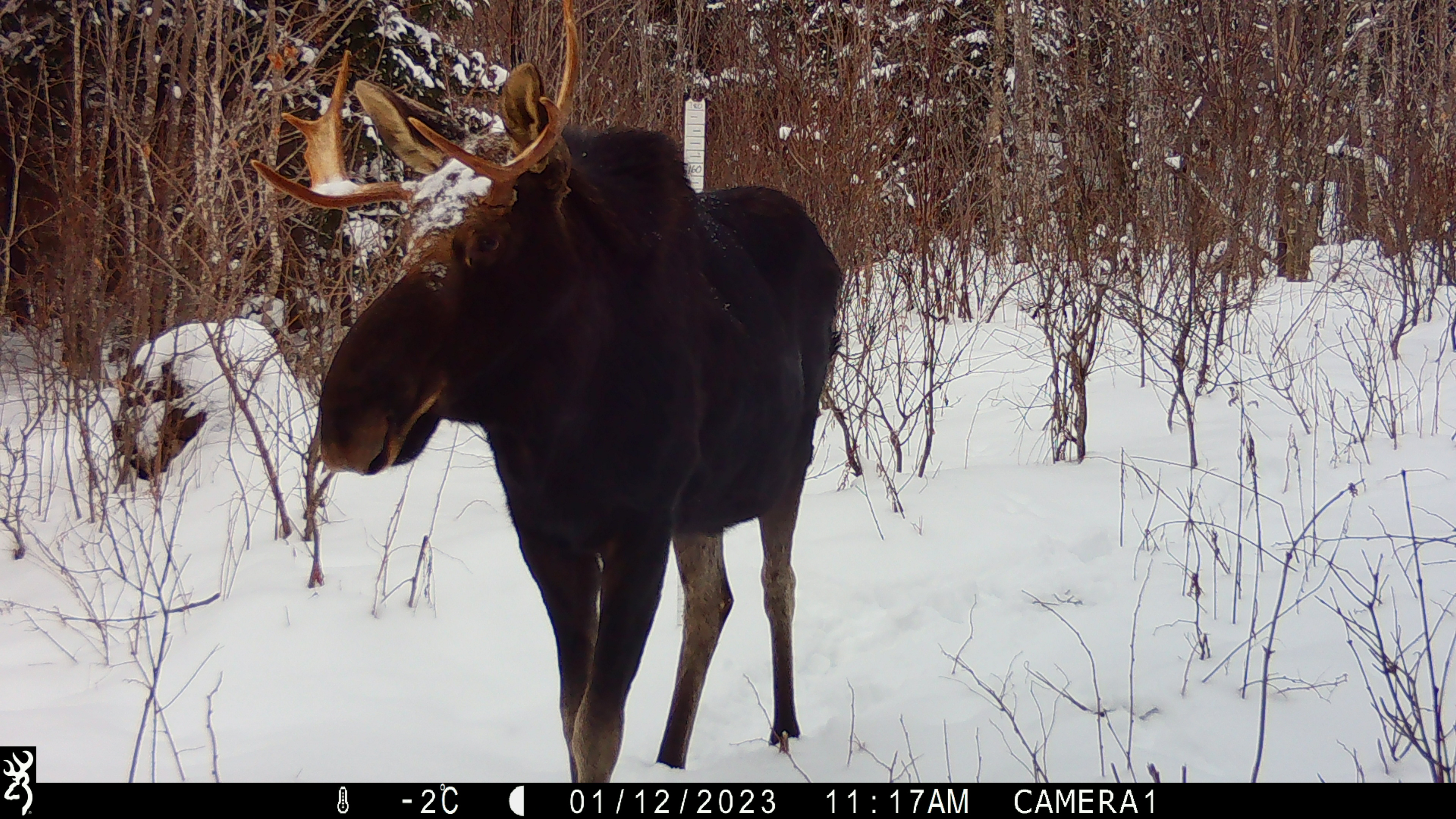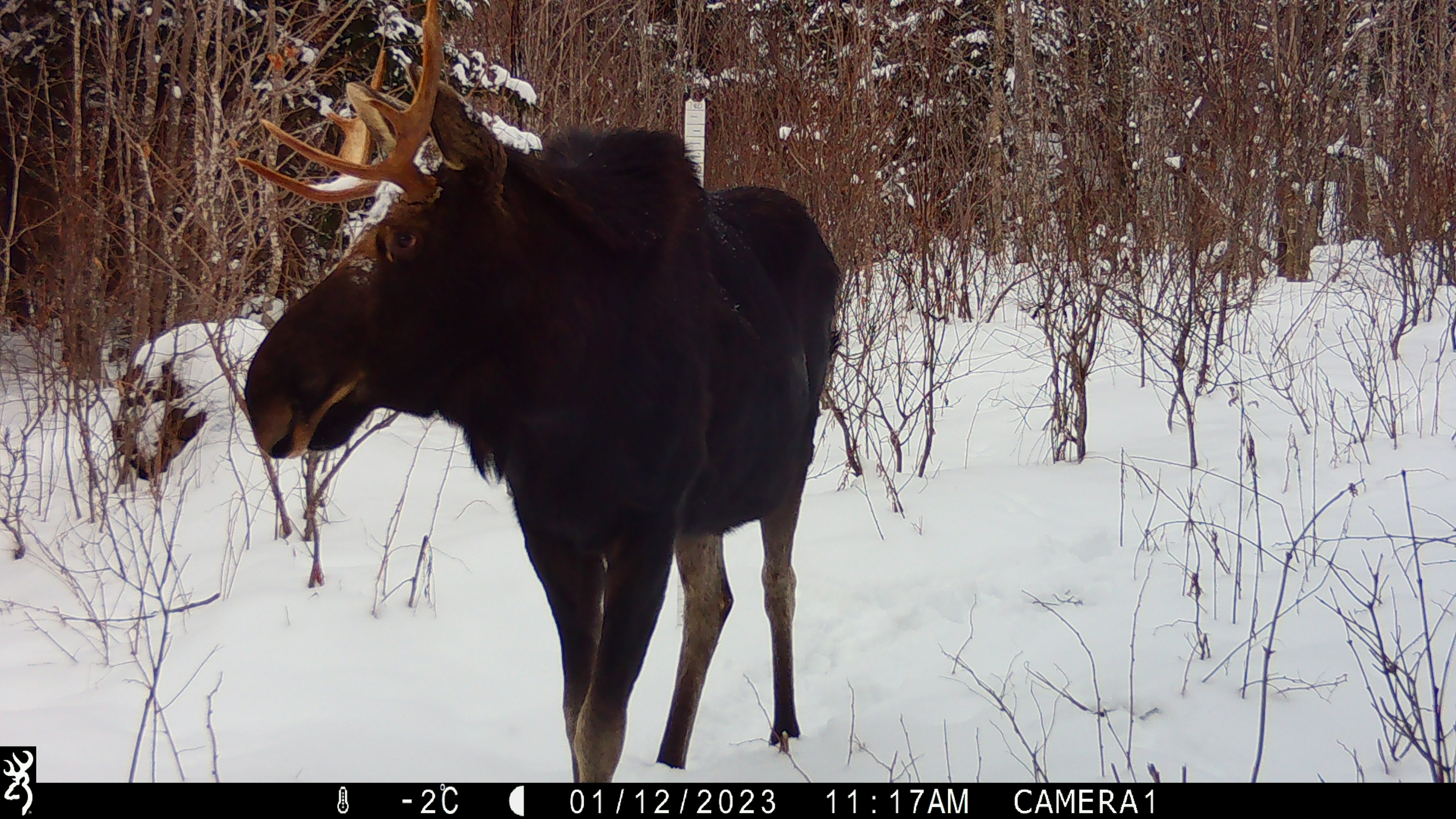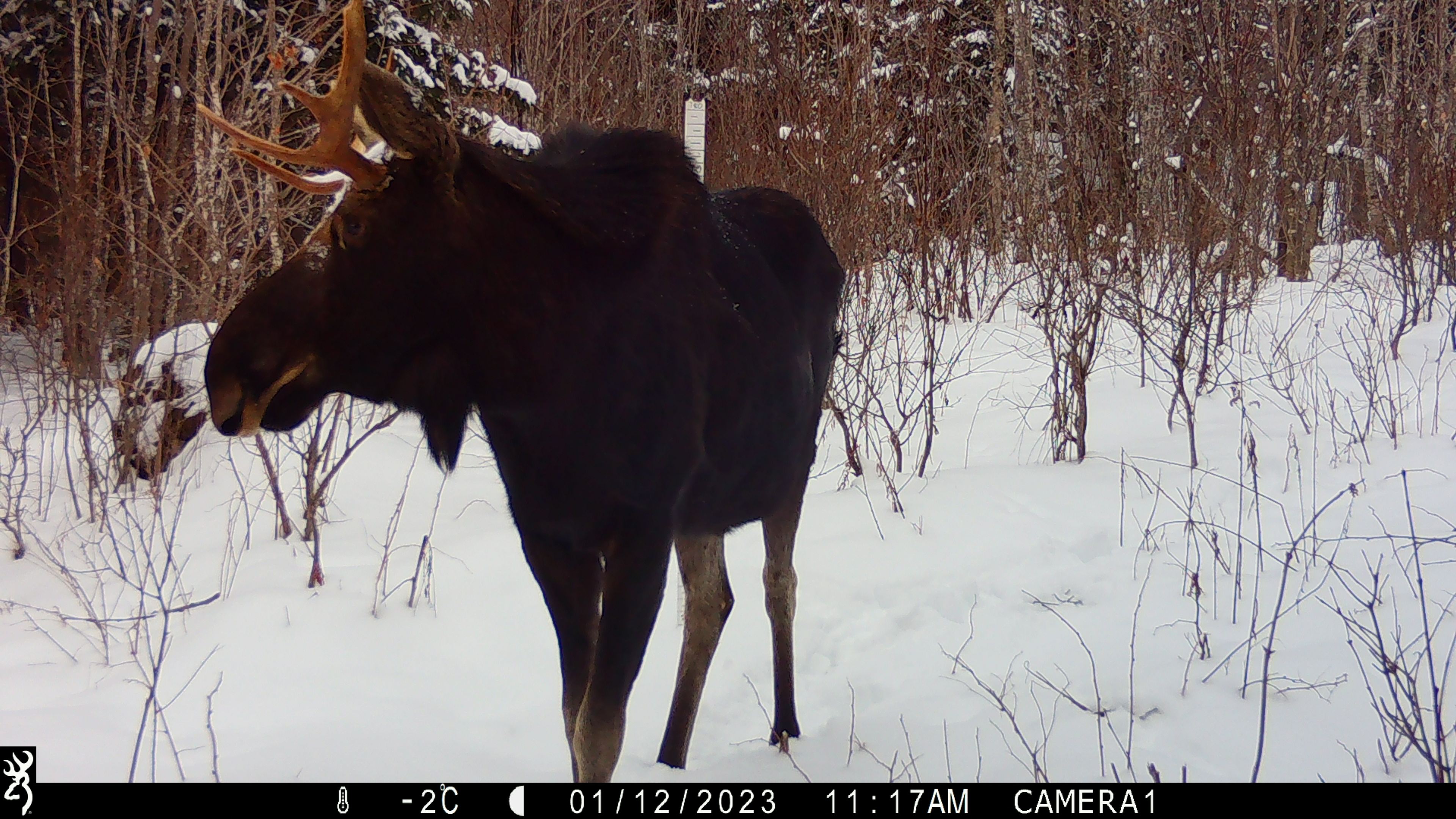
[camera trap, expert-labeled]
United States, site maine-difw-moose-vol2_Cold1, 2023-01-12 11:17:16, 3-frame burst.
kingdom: Animalia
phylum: Chordata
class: Mammalia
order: Artiodactyla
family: Cervidae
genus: Alces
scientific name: Alces alces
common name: moose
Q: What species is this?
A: Moose (Alces alces).